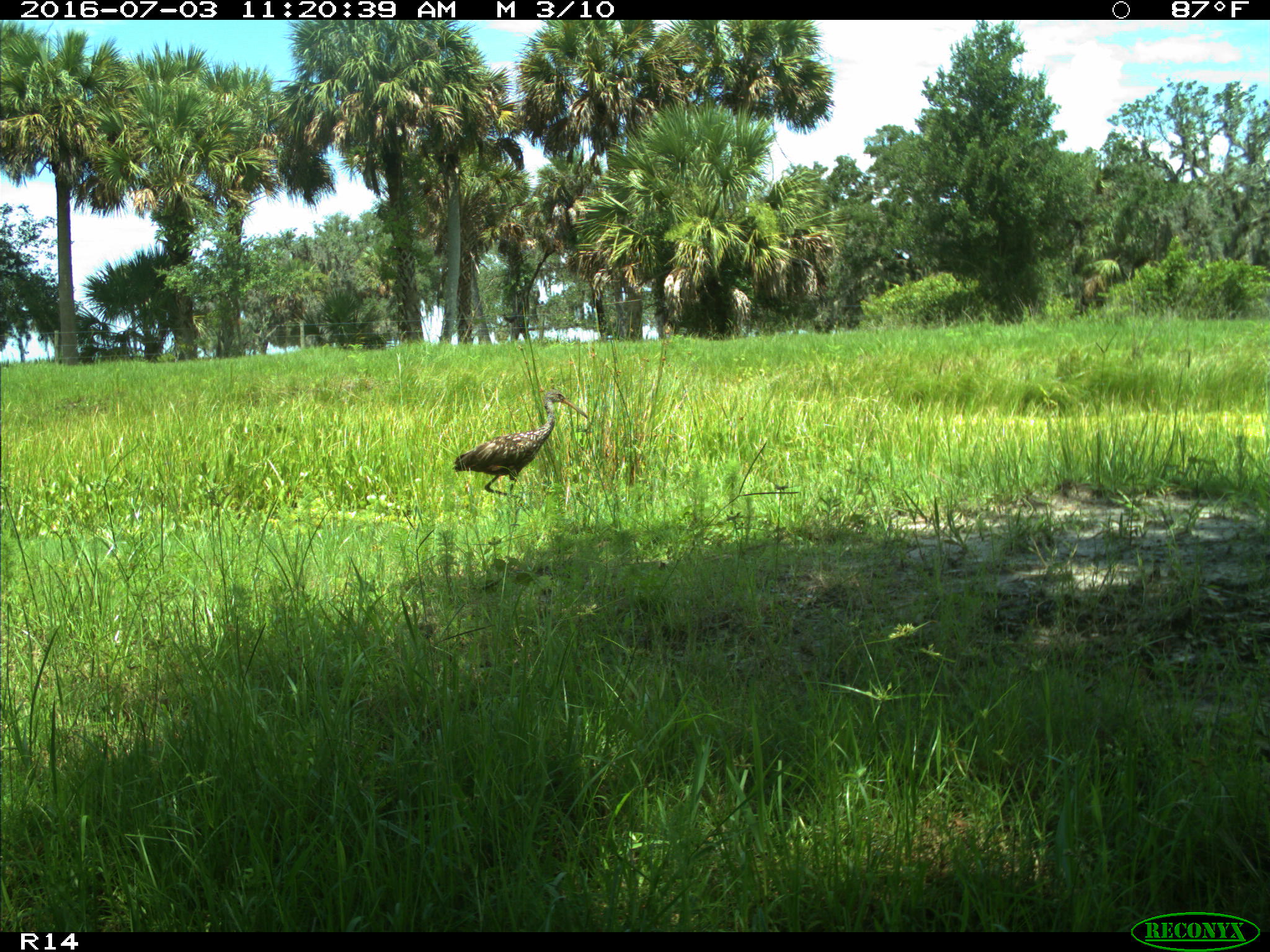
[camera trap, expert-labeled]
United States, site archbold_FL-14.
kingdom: Animalia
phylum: Chordata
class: Aves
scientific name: Aves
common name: birds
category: unidentified bird